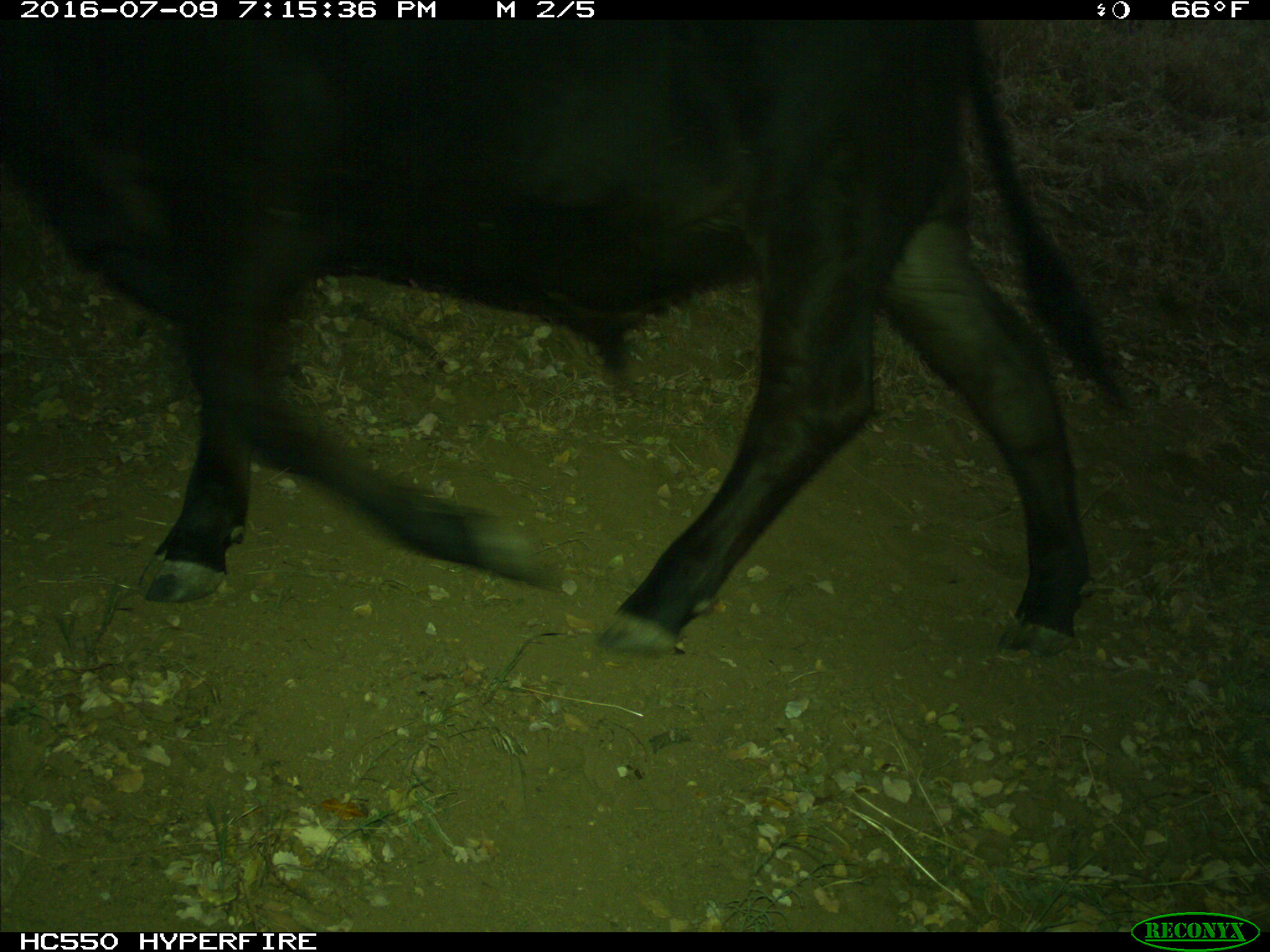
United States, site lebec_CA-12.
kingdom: Animalia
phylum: Chordata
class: Mammalia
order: Artiodactyla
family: Bovidae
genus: Bos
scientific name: Bos taurus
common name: domestic cow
Bos taurus (domestic cow).